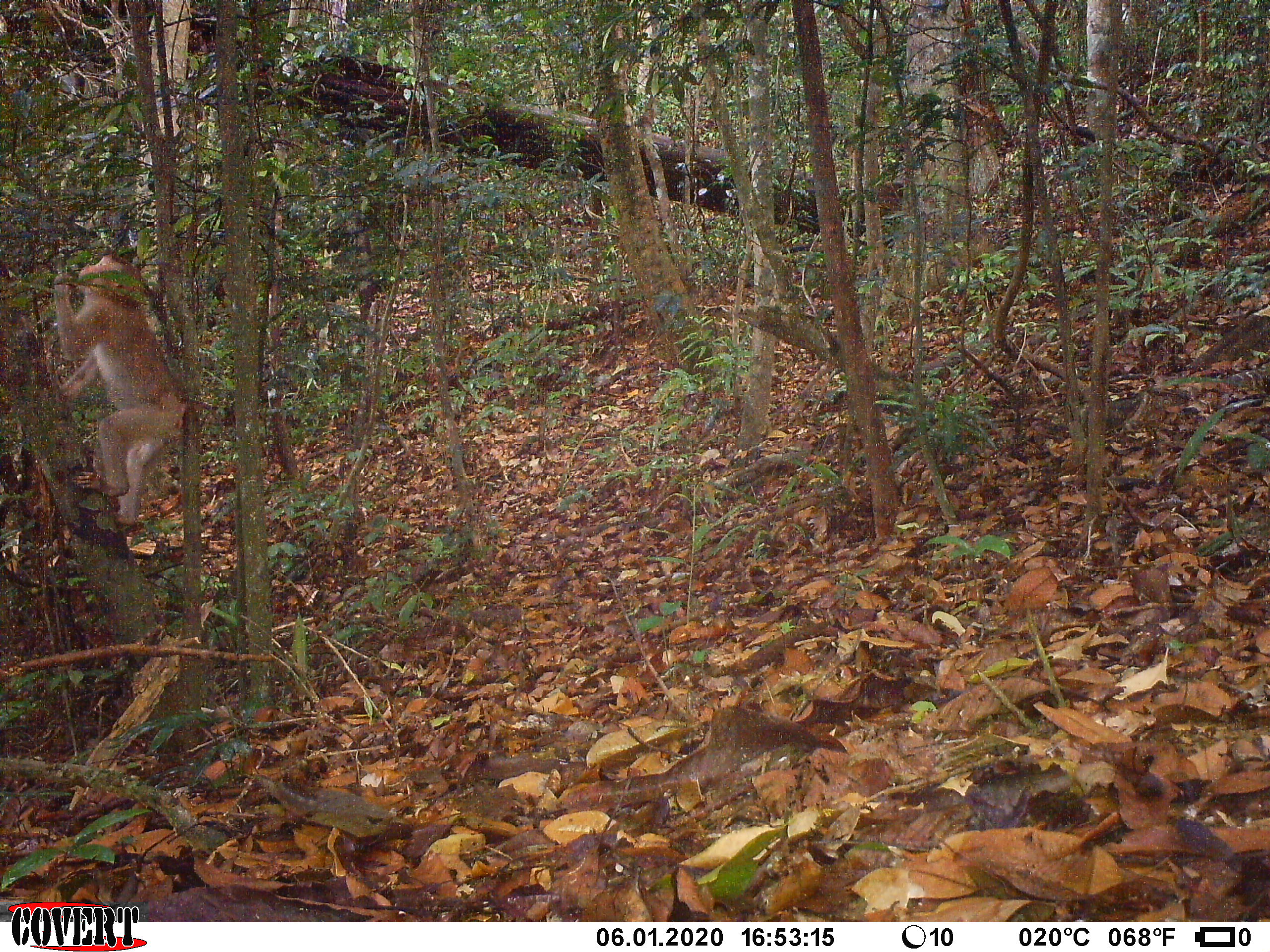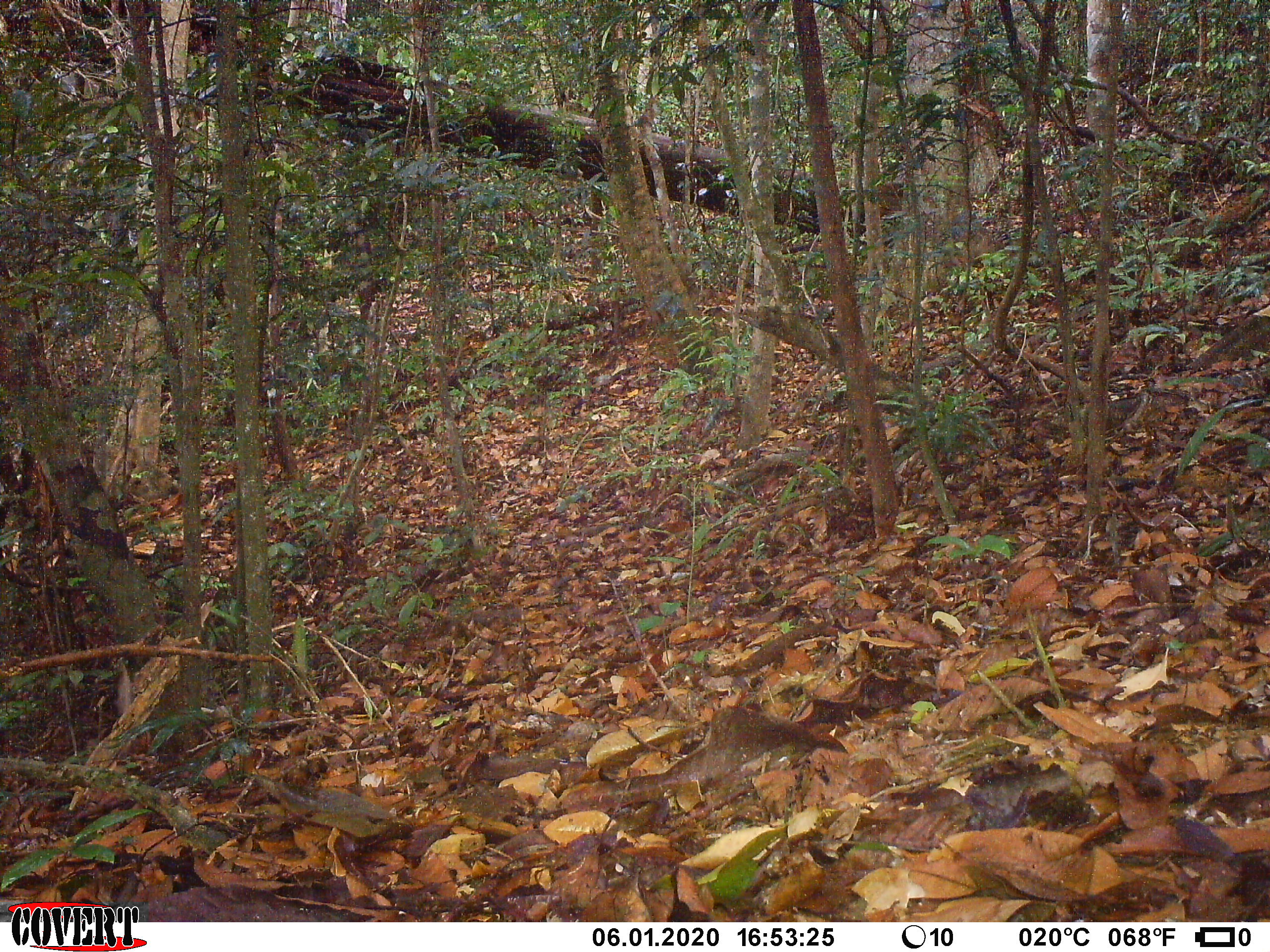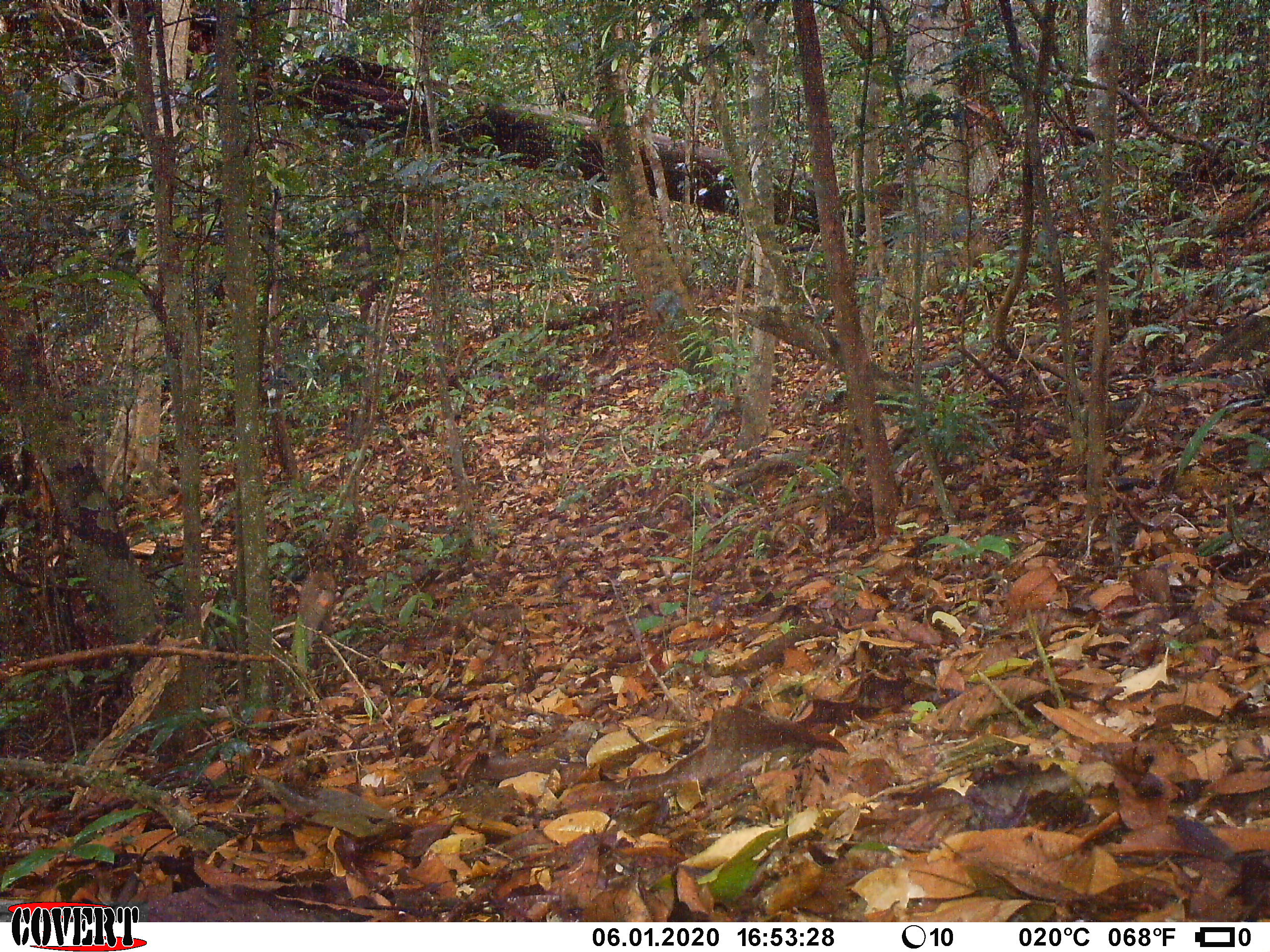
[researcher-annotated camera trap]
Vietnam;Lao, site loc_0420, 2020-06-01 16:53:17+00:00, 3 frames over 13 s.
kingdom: Animalia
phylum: Chordata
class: Mammalia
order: Primates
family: Cercopithecidae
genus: Macaca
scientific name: Macaca nemestrina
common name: pig-tailed macaque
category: pig tailed macaque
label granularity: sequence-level